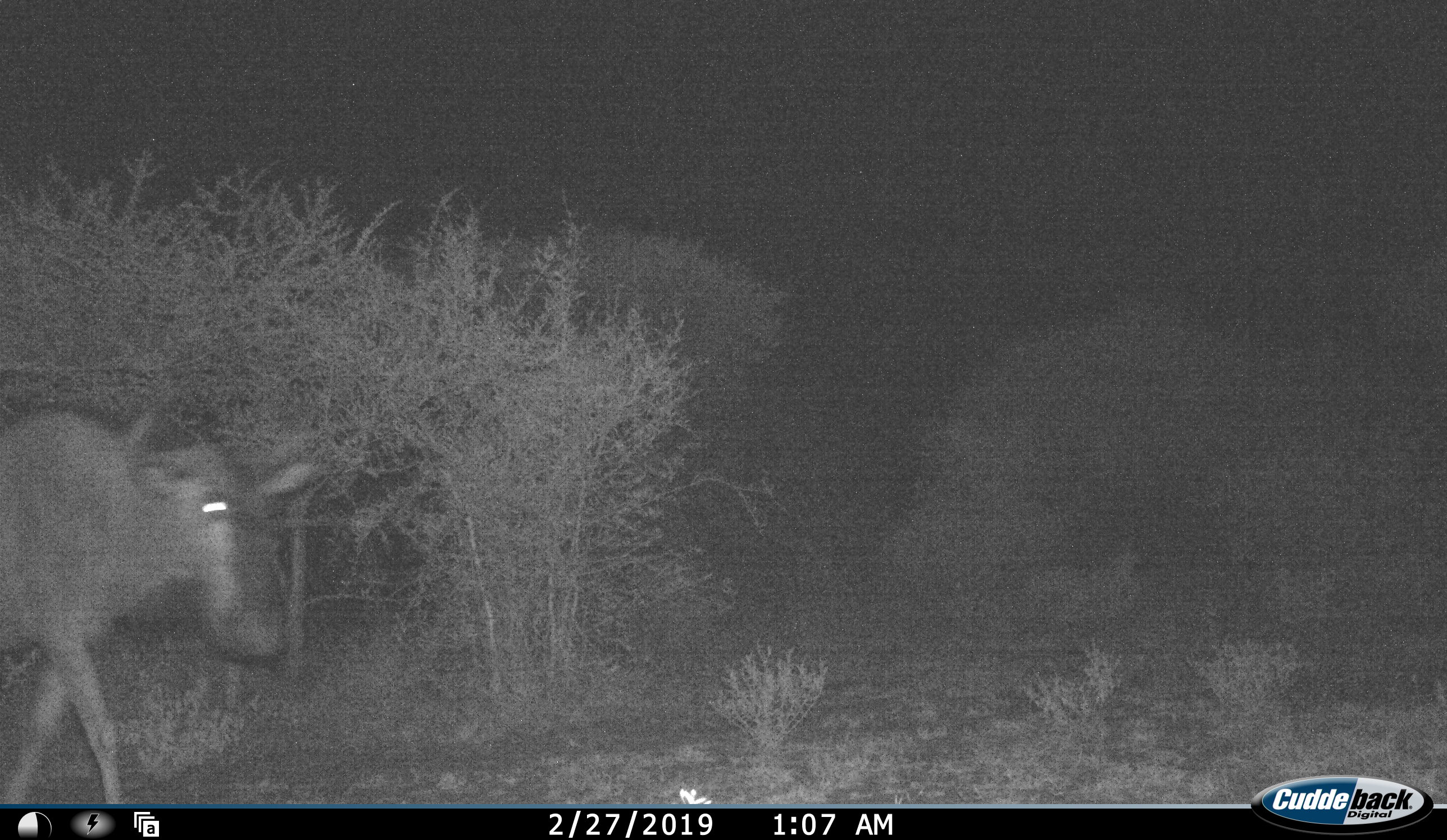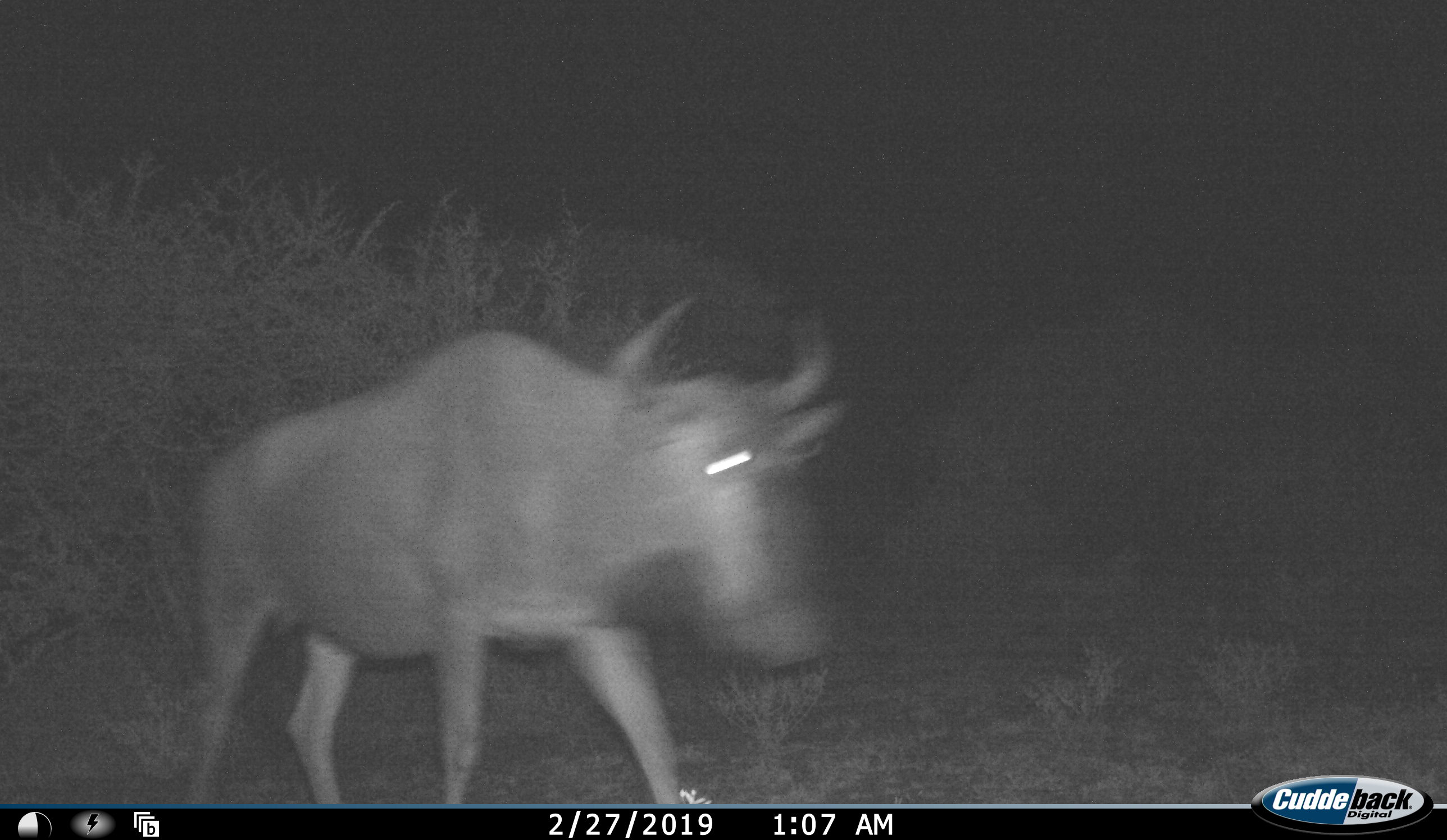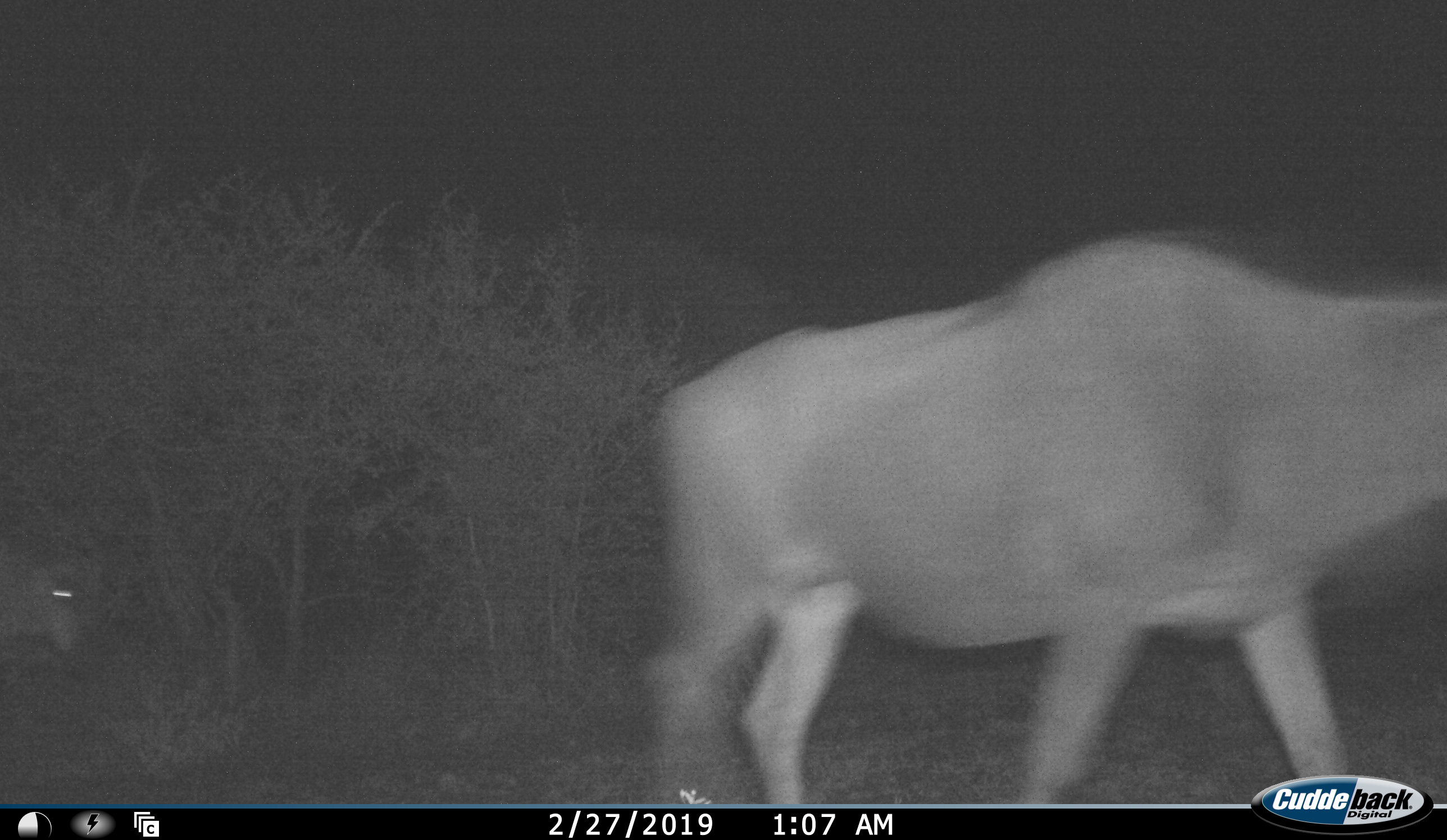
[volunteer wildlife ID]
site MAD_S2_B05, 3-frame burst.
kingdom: Animalia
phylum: Chordata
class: Mammalia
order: Artiodactyla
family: Bovidae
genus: Connochaetes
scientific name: Connochaetes taurinus taurinus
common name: blue wildebeest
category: wildebeestblue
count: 2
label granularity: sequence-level